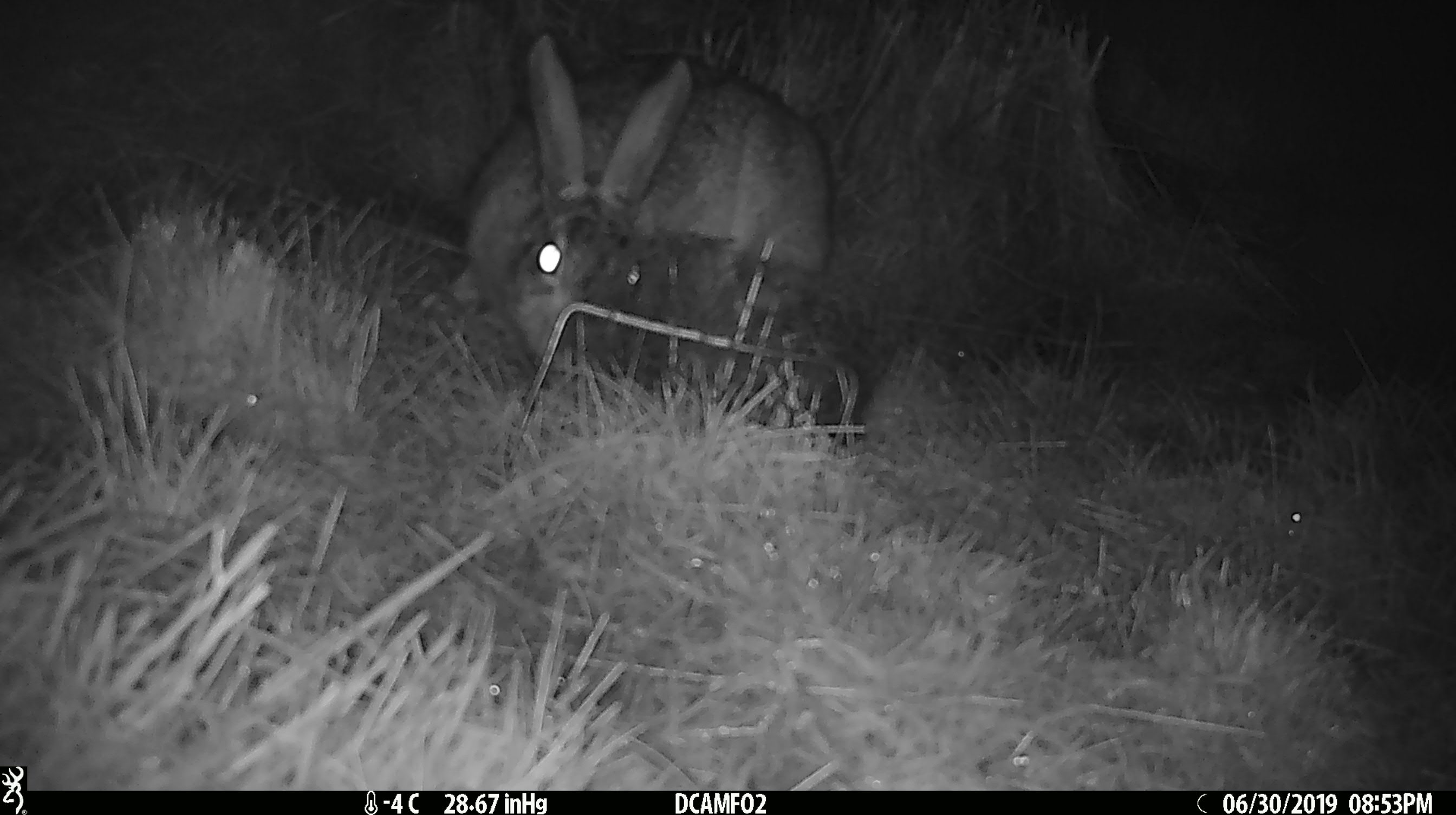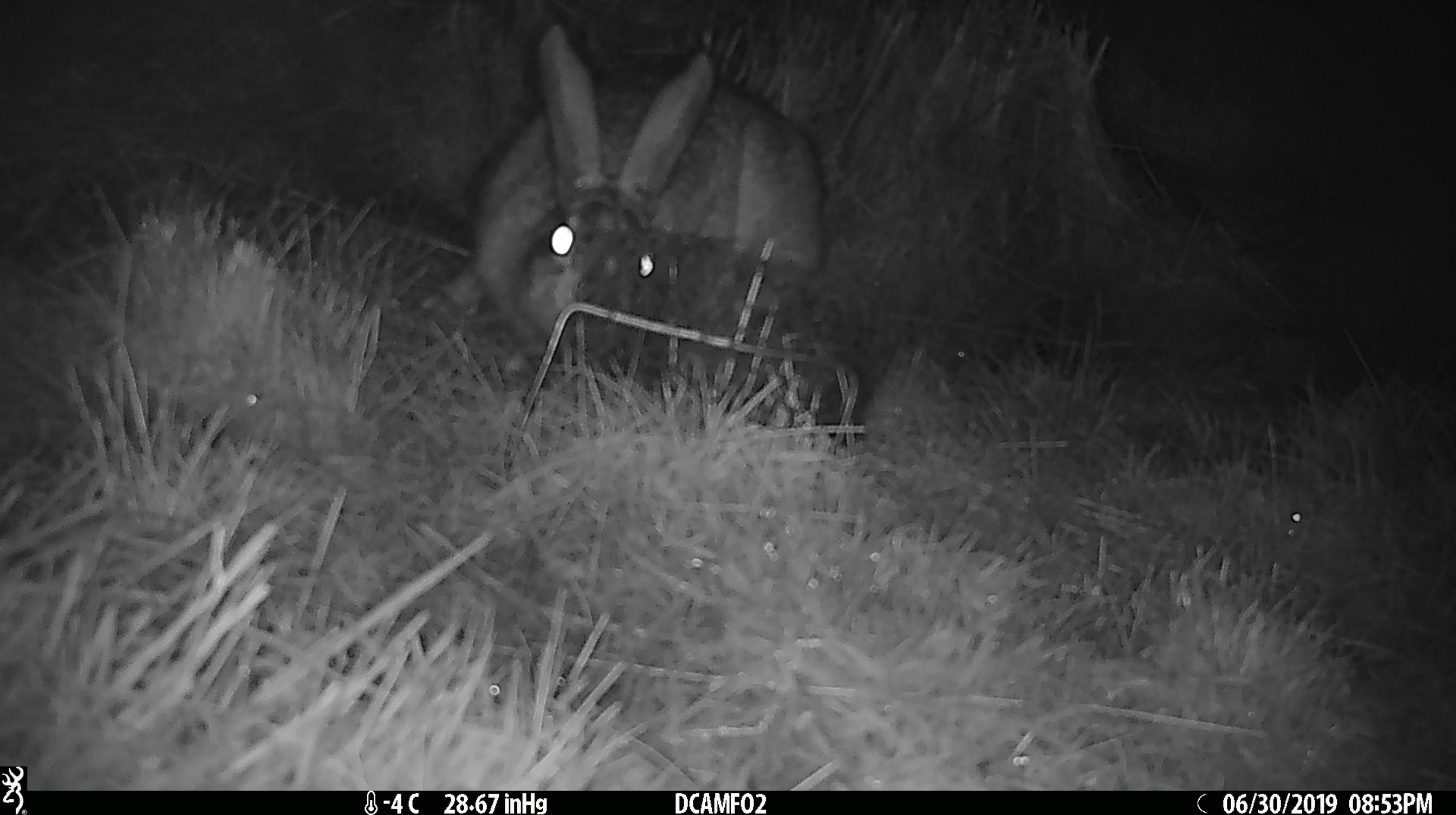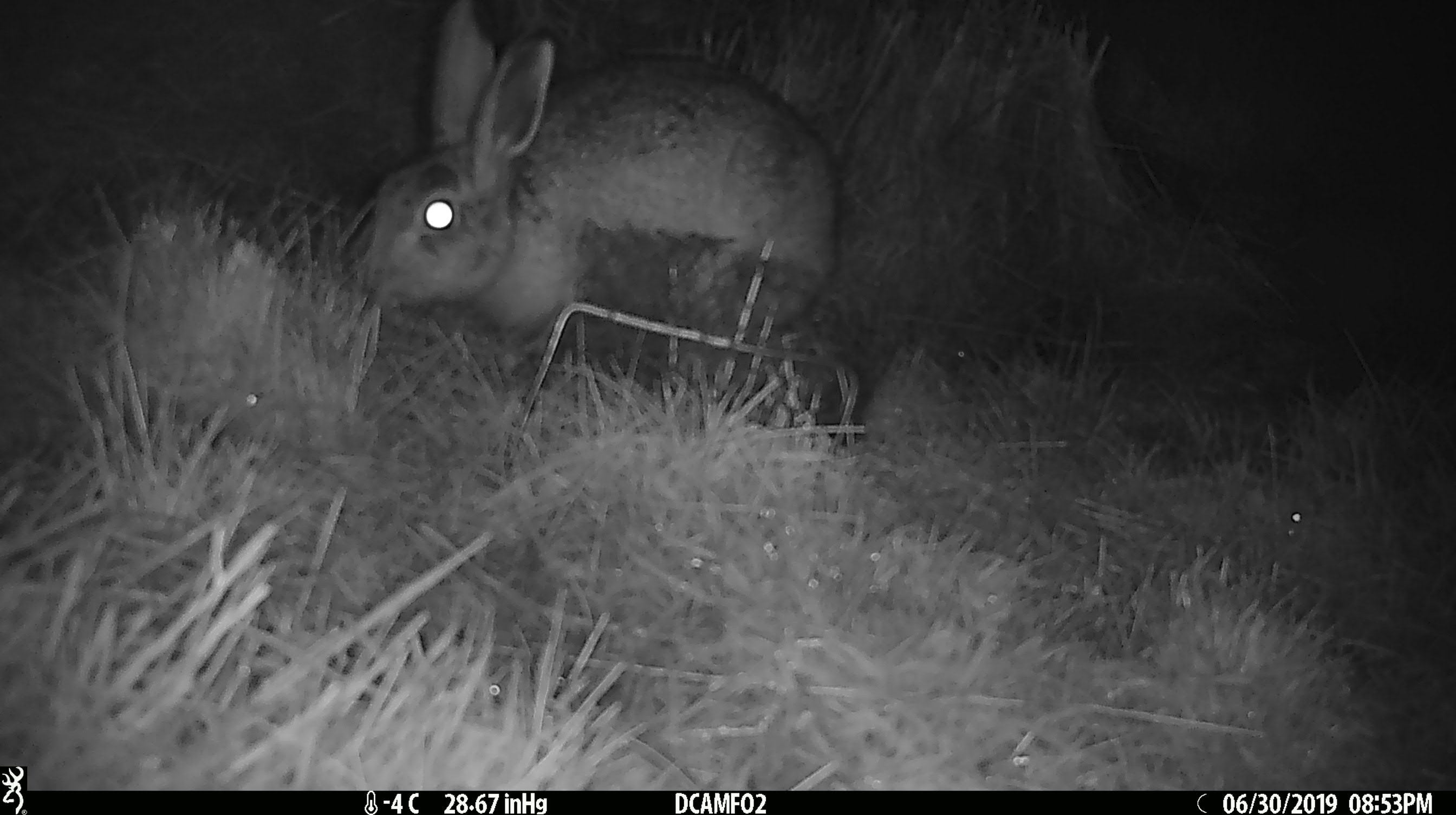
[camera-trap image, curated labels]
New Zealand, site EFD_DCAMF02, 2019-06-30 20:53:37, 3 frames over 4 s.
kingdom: Animalia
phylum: Chordata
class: Mammalia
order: Lagomorpha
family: Leporidae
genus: Lepus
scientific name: Lepus europaeus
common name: brown hare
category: hare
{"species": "hare (brown hare) (Lepus europaeus)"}